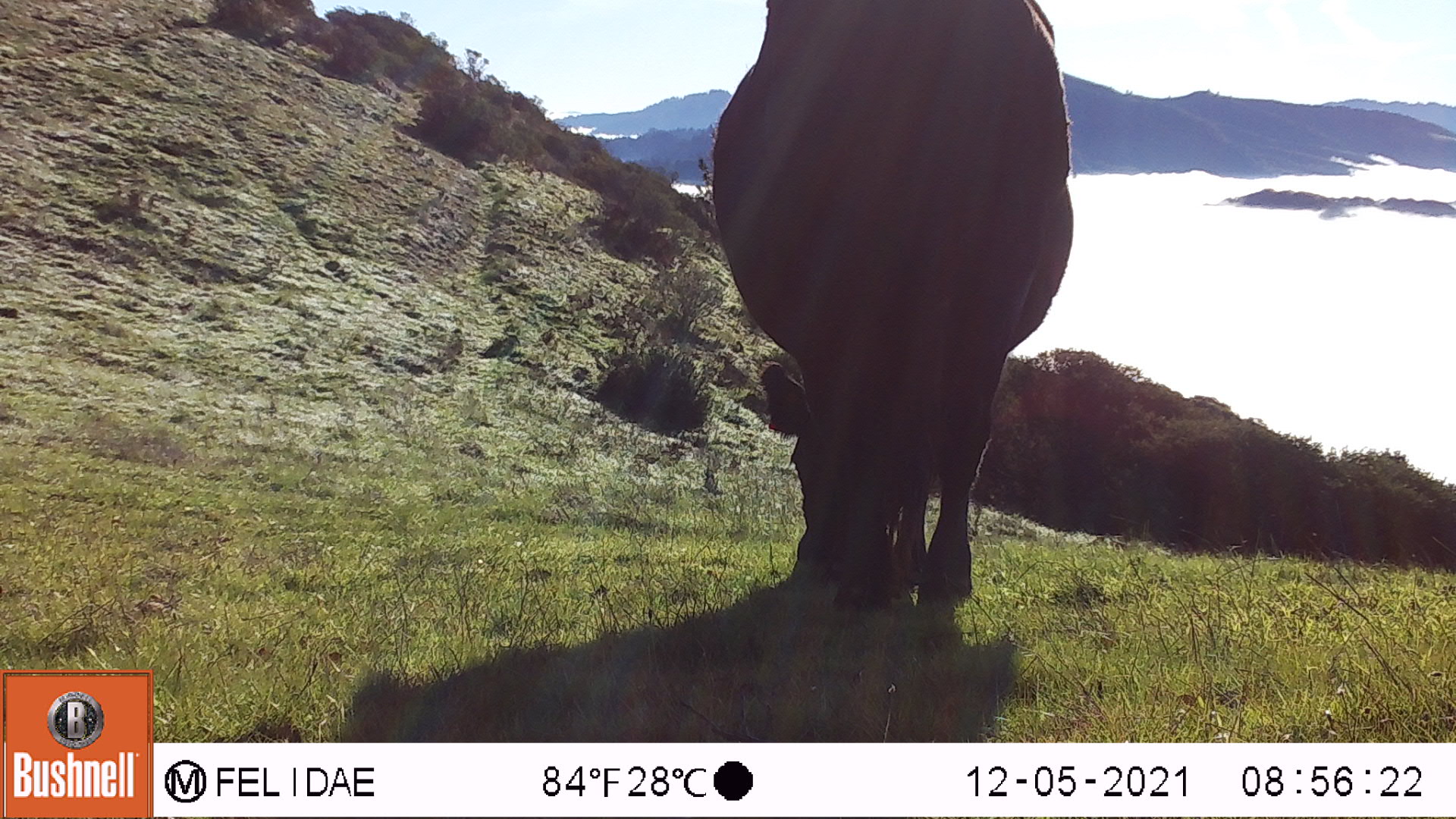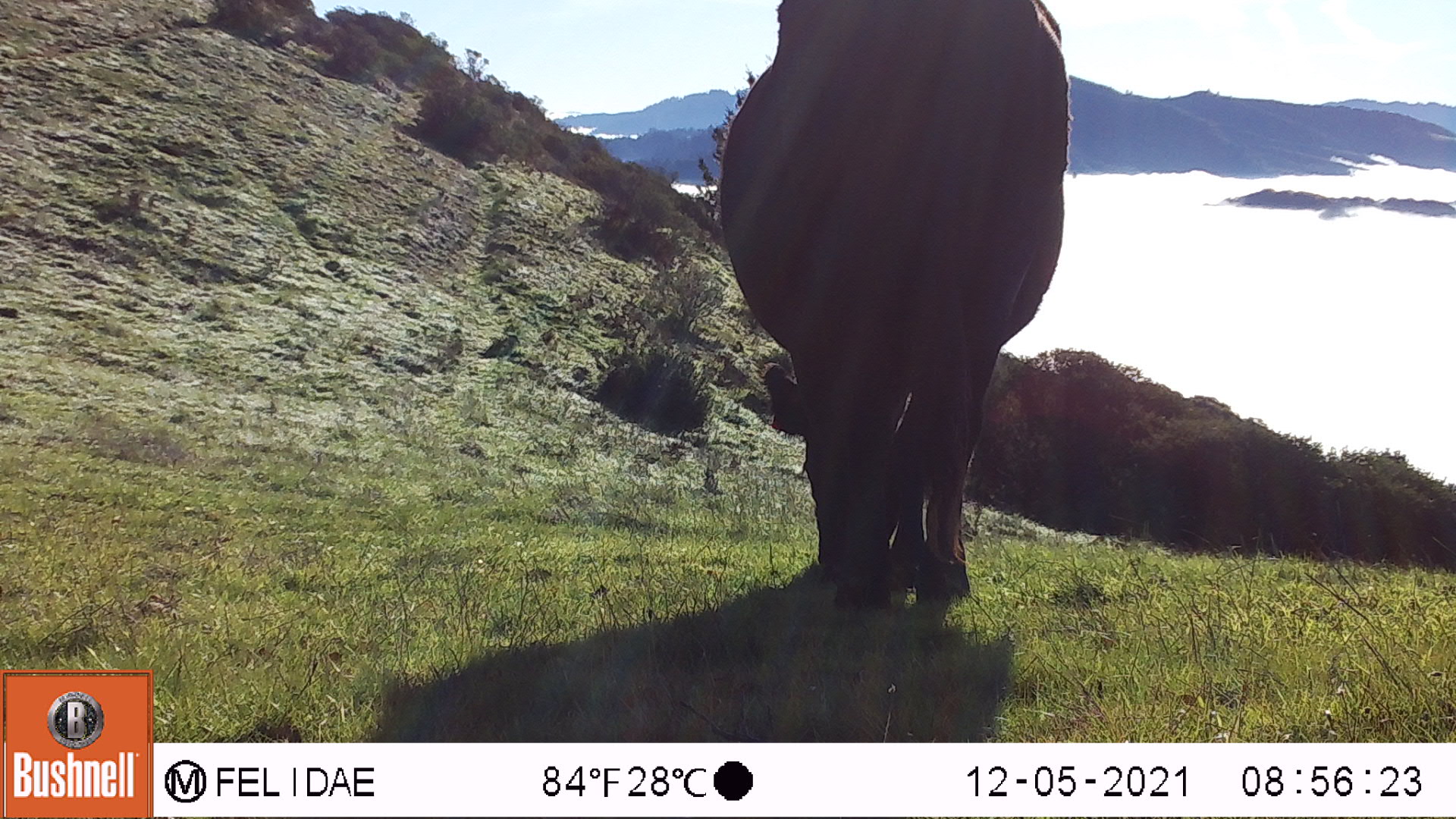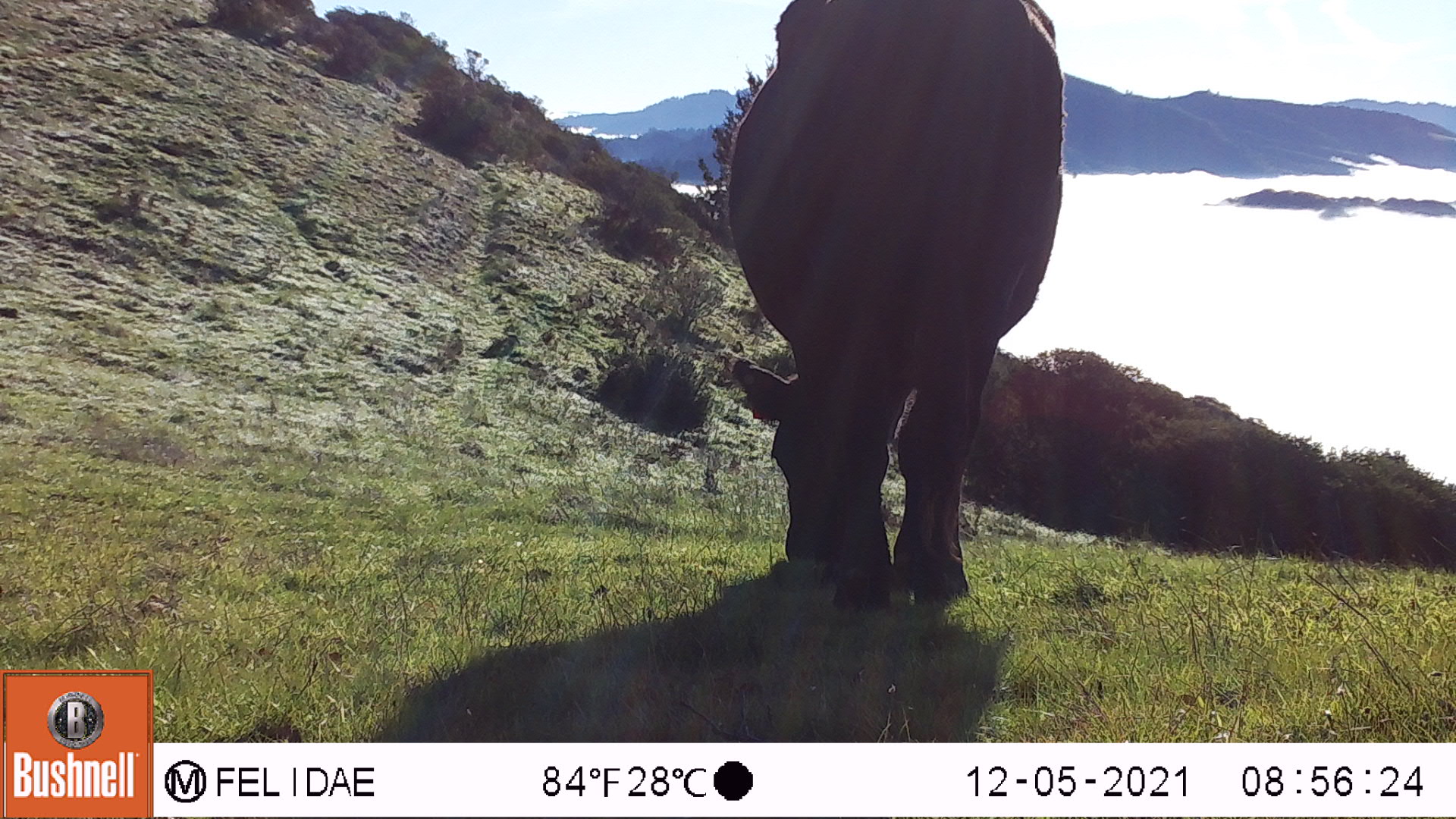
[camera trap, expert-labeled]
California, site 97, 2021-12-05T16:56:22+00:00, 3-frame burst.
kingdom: Animalia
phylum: Chordata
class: Mammalia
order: Artiodactyla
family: Bovidae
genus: Bos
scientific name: Bos taurus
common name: domestic cattle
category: cattle